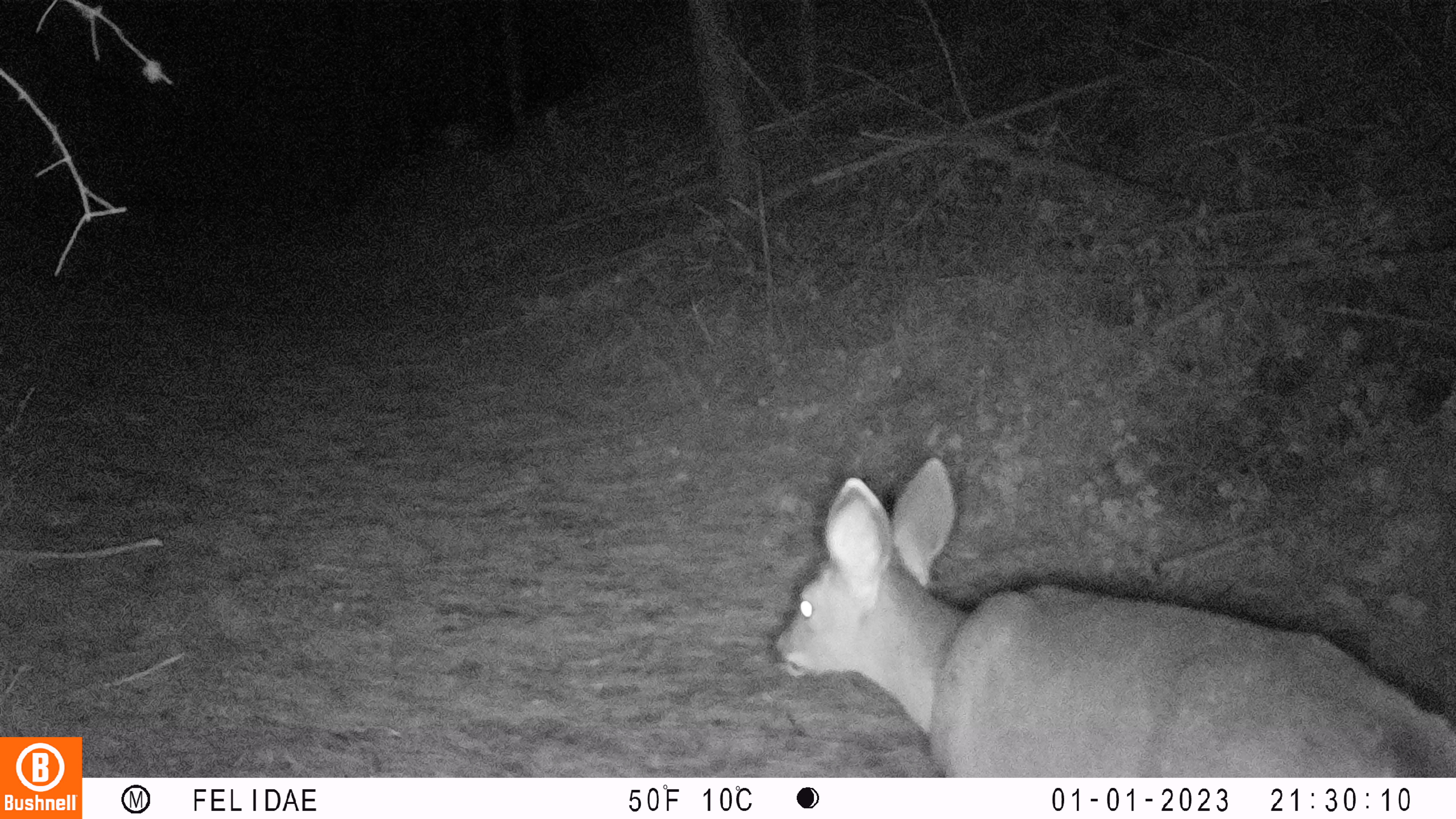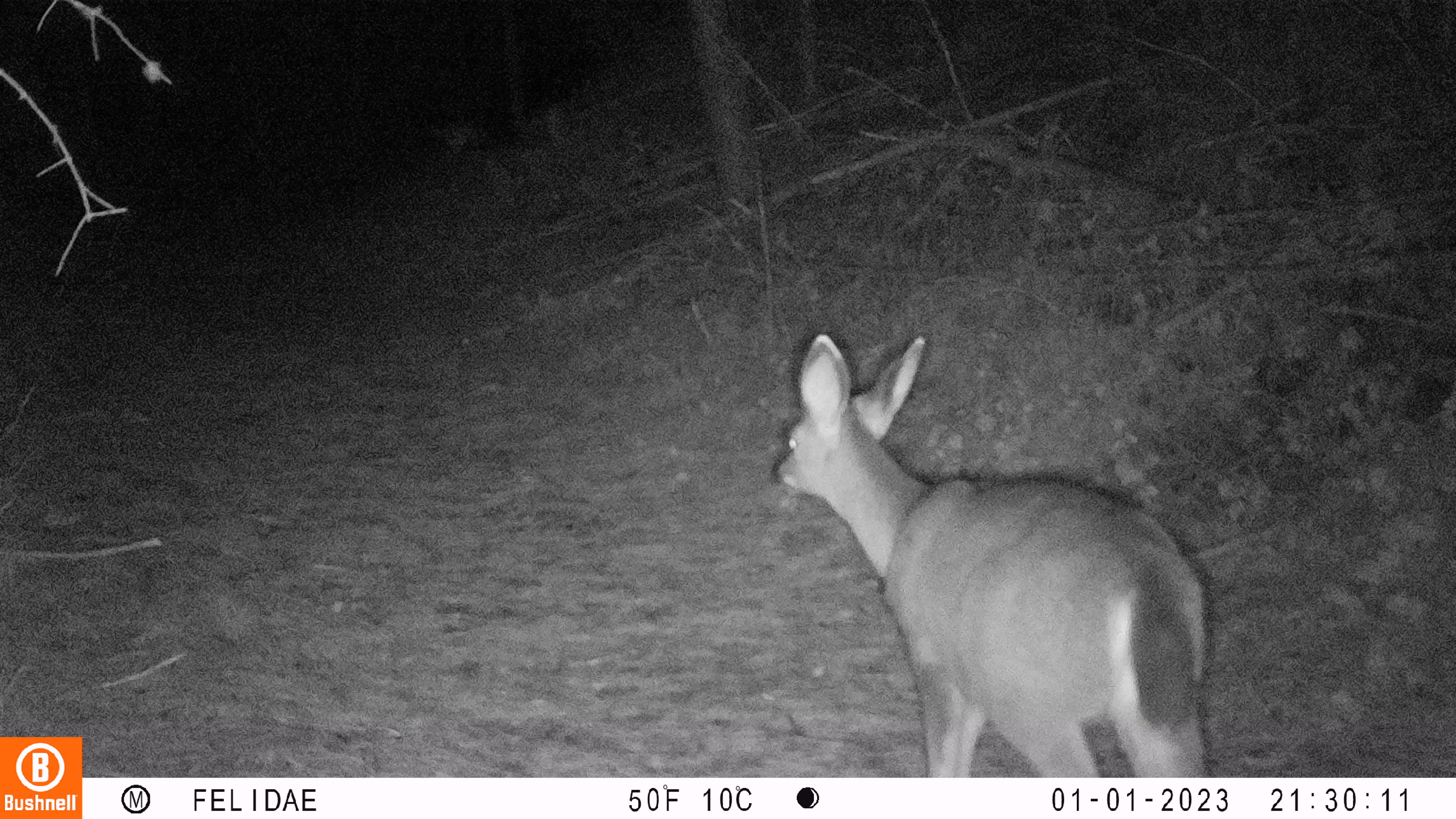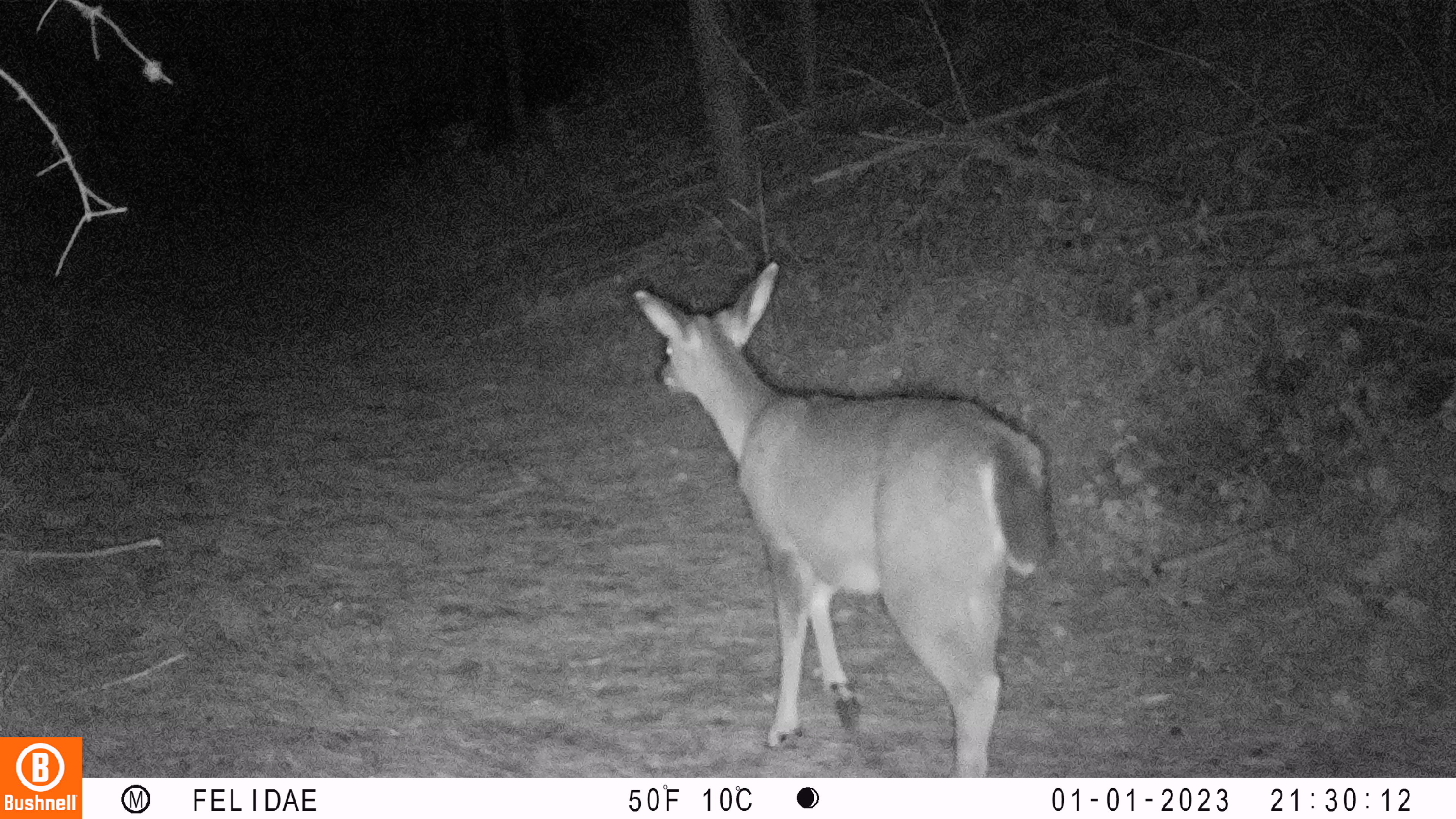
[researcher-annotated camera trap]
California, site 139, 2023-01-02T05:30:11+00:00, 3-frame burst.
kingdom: Animalia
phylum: Chordata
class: Mammalia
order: Artiodactyla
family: Cervidae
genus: Odocoileus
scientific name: Odocoileus hemionus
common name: mule deer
Mule deer (Odocoileus hemionus).